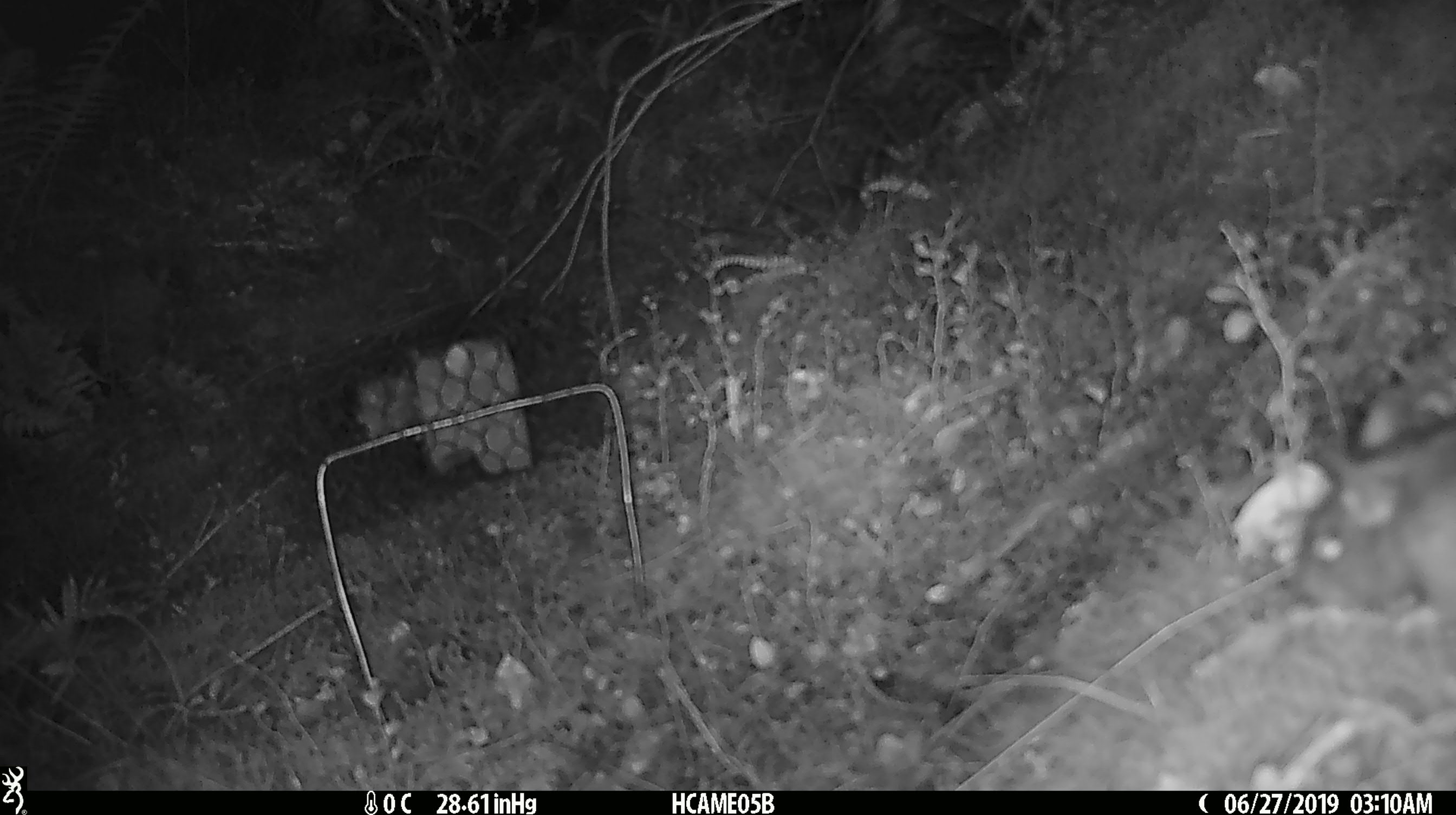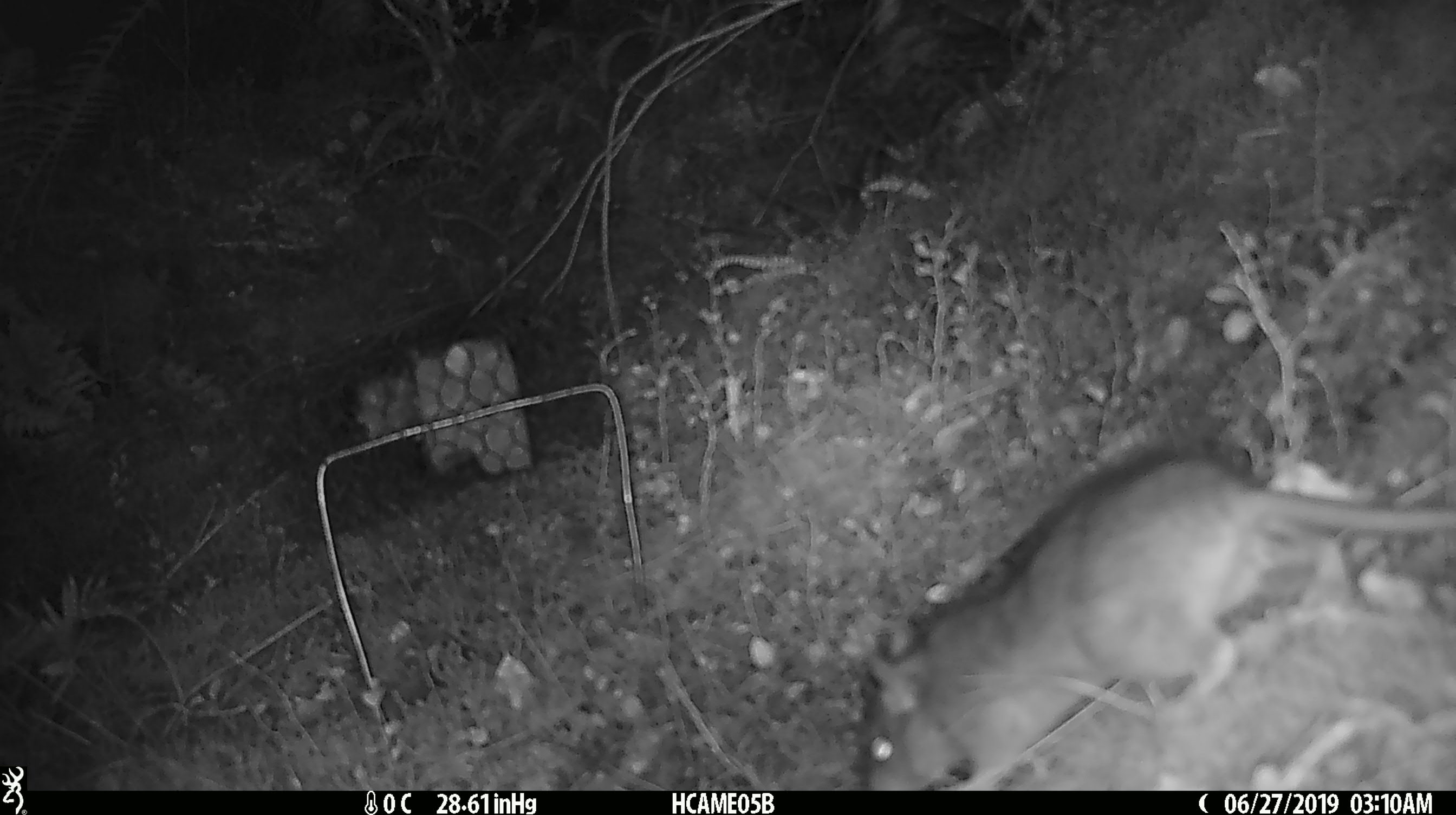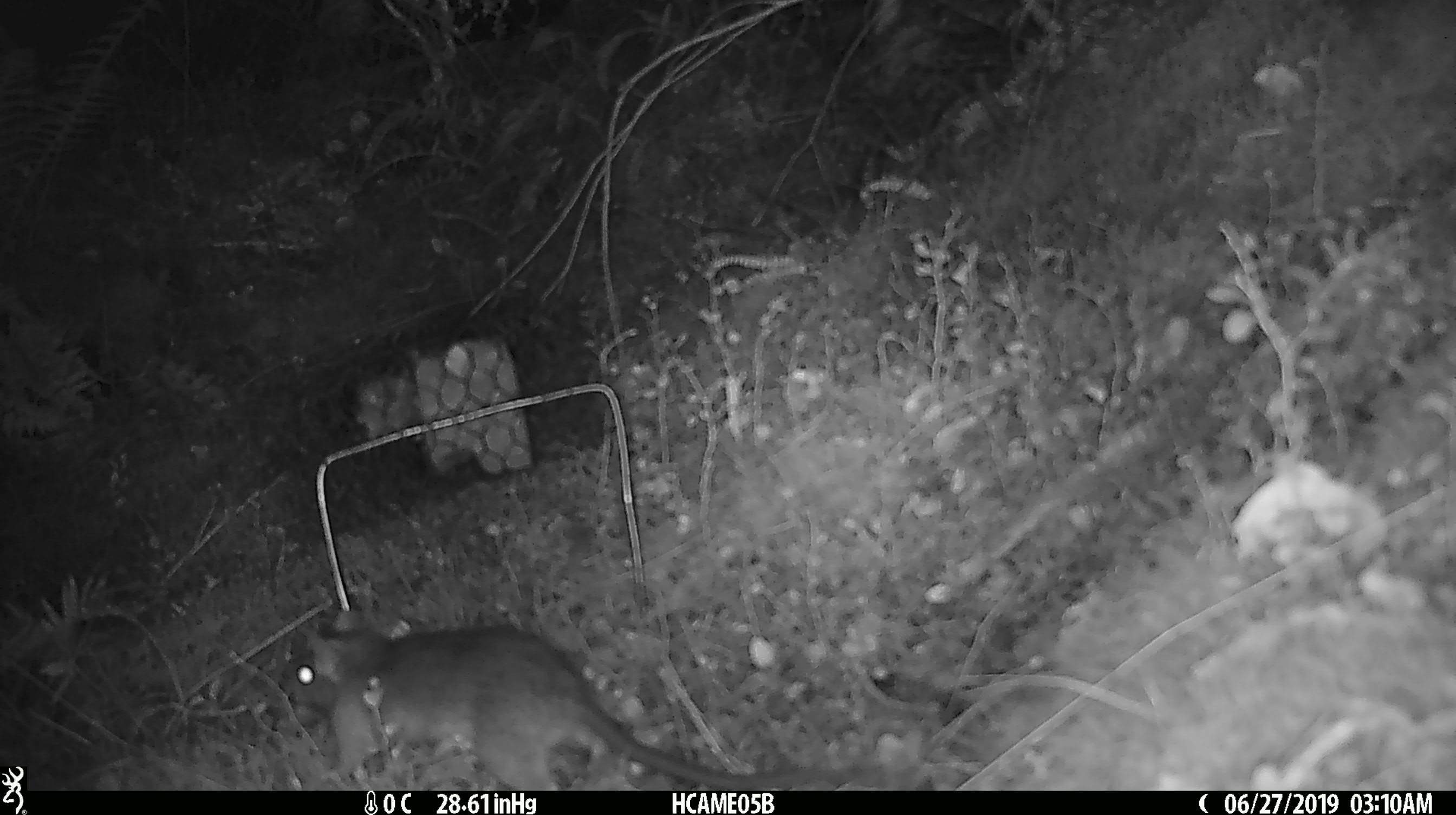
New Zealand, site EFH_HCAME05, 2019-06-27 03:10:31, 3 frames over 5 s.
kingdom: Animalia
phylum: Chordata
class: Mammalia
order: Rodentia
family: Muridae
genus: Rattus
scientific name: Rattus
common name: rat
Rat (Rattus).